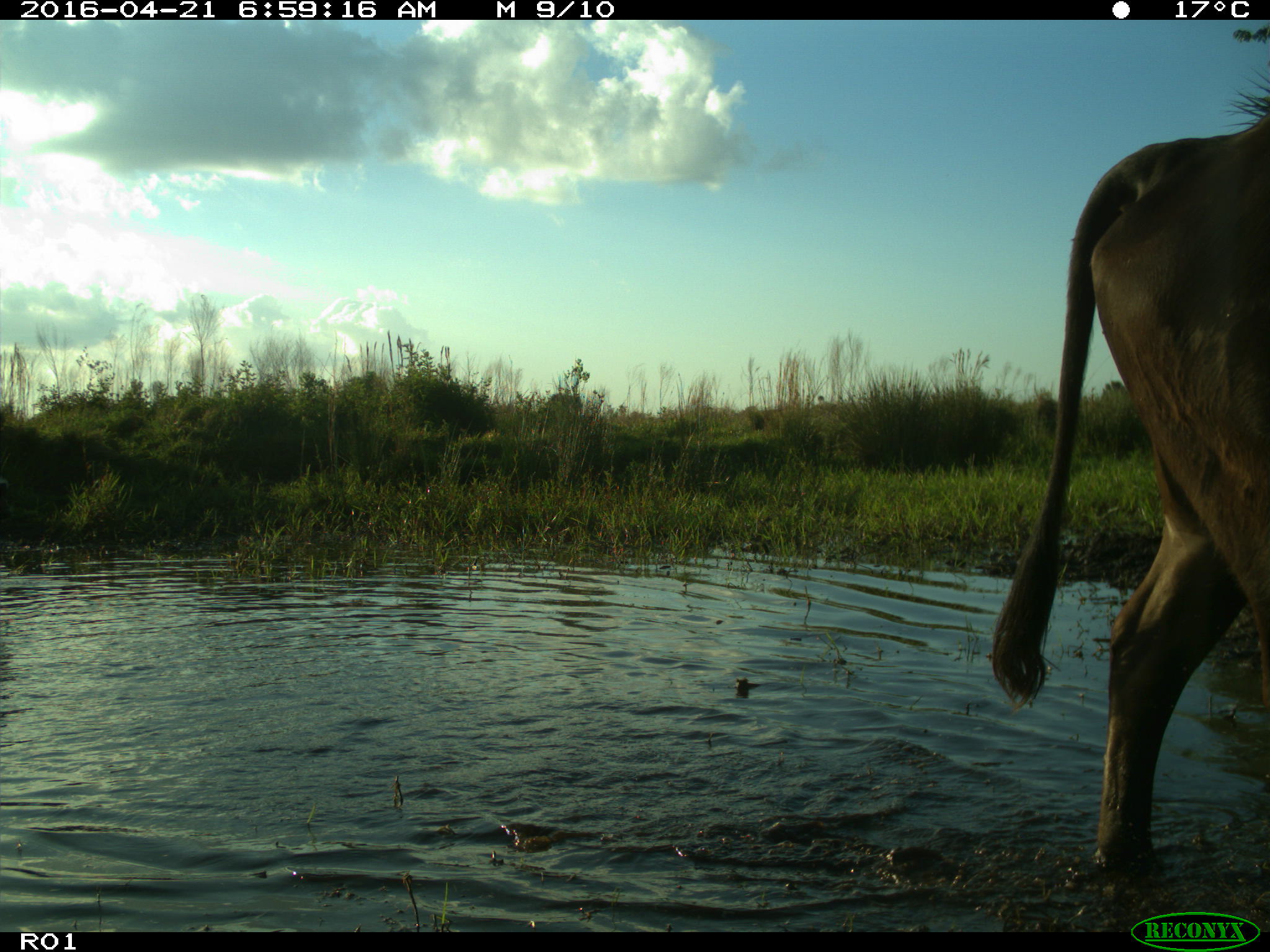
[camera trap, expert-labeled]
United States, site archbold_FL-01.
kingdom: Animalia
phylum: Chordata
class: Mammalia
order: Artiodactyla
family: Bovidae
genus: Bos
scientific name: Bos taurus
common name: domestic cow